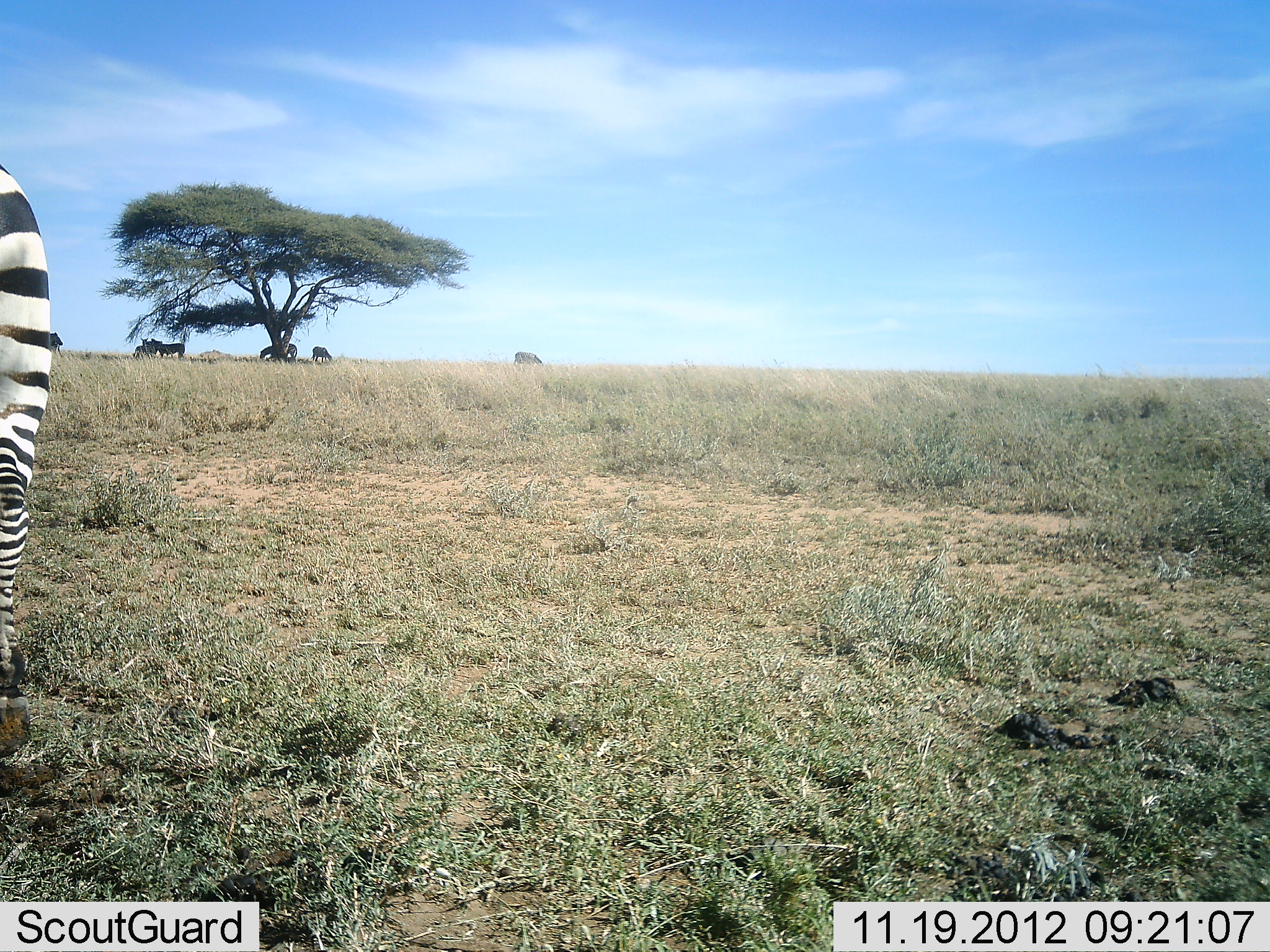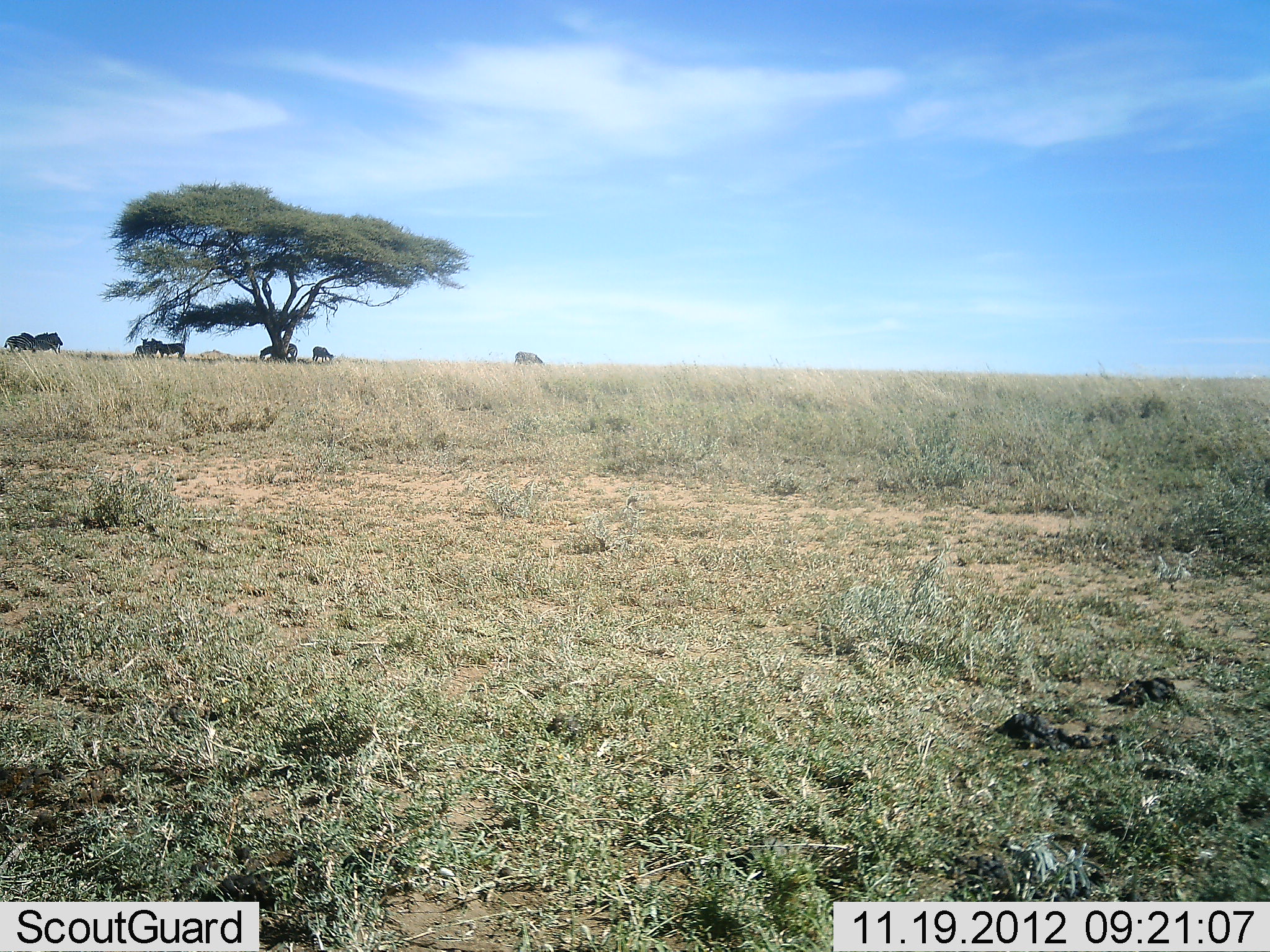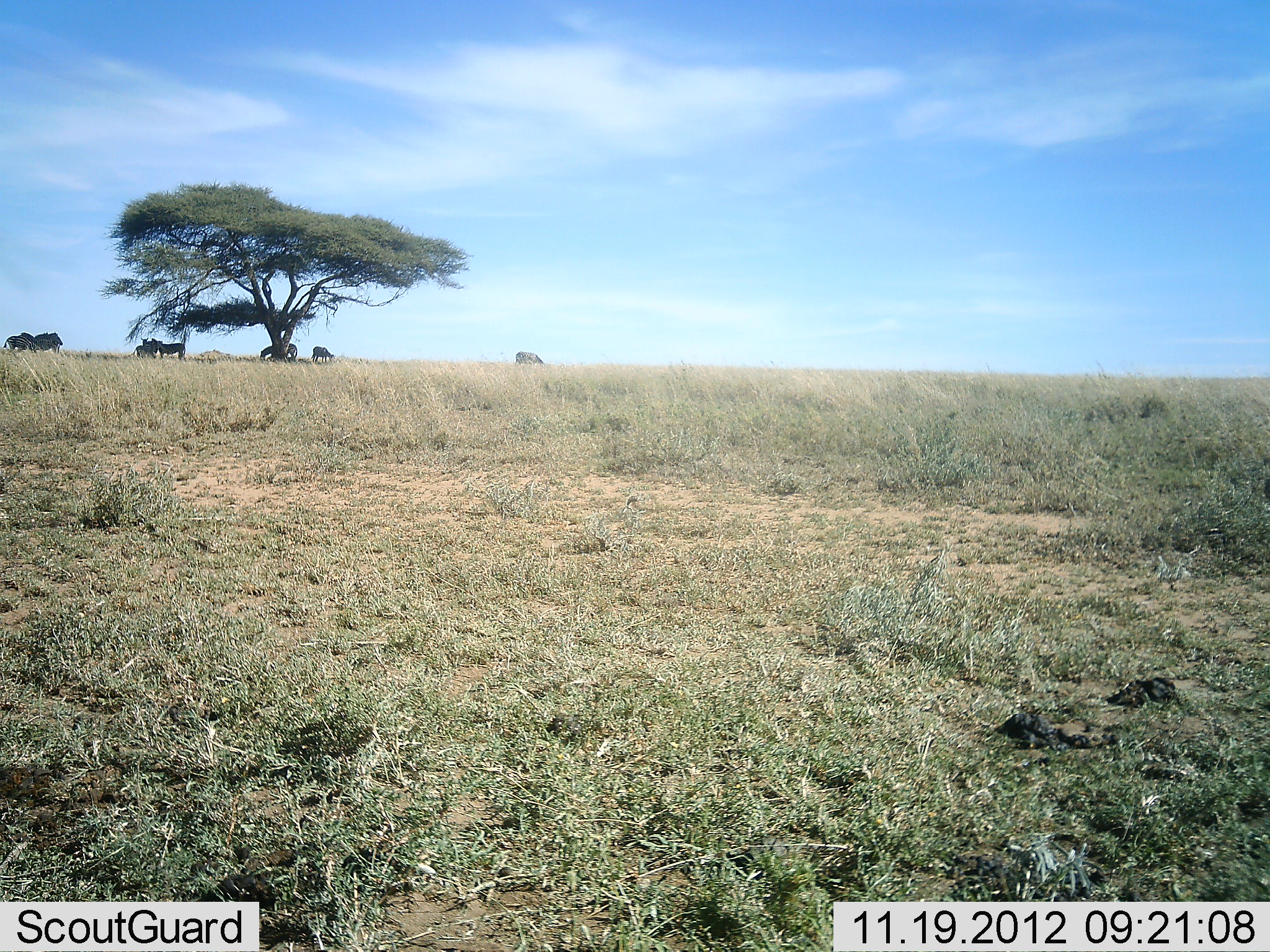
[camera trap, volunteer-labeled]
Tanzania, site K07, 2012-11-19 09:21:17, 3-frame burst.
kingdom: Animalia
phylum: Chordata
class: Mammalia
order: Artiodactyla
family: Bovidae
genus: Connochaetes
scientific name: Connochaetes taurinus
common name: blue wildebeest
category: wildebeest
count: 7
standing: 70%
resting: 0%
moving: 0%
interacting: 0%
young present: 0%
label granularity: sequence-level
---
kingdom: Animalia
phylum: Chordata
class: Mammalia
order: Perissodactyla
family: Equidae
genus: Equus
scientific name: Equus quagga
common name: plains zebra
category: zebra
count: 1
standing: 57%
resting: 0%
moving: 71%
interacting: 0%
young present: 0%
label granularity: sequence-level